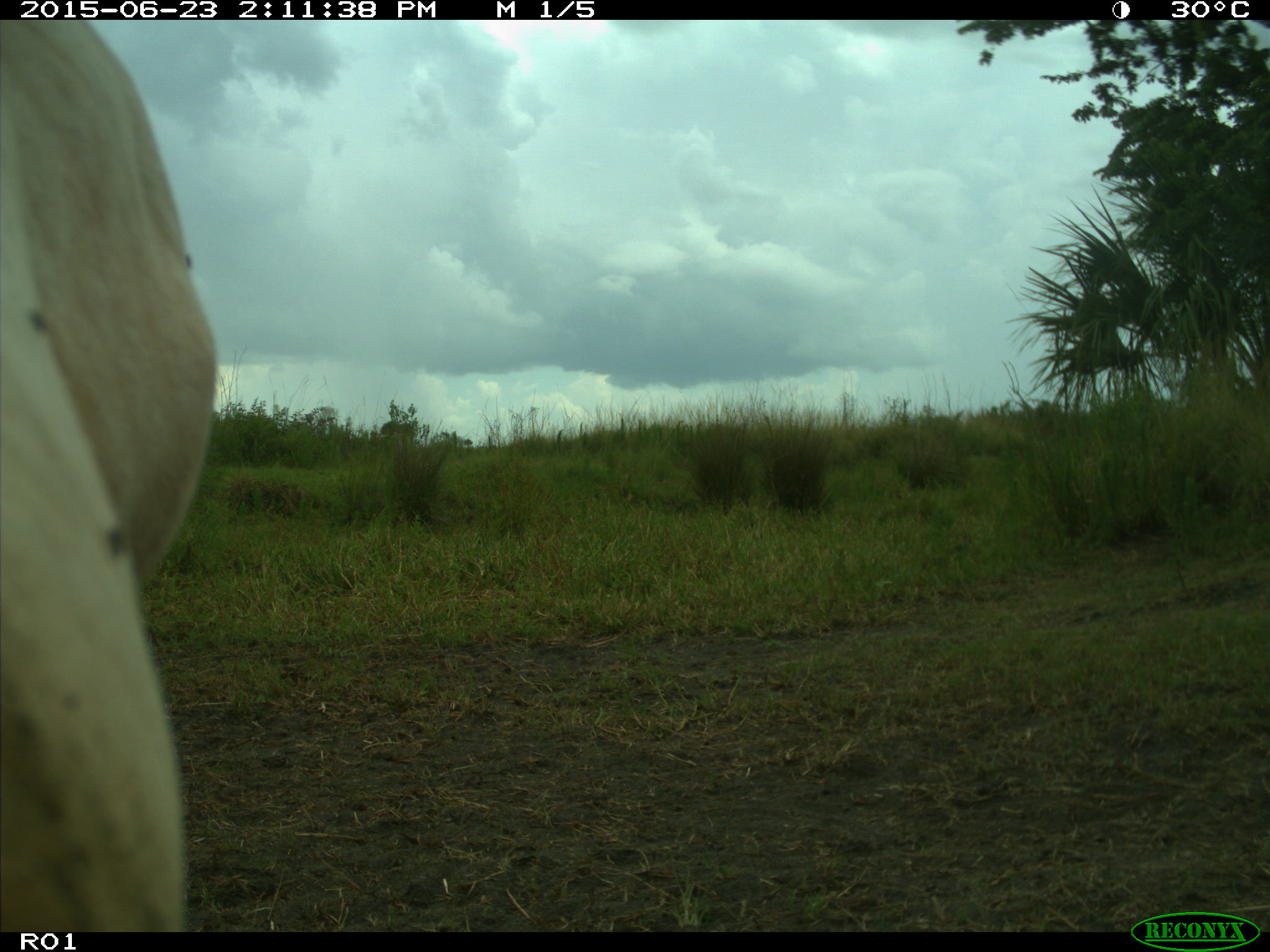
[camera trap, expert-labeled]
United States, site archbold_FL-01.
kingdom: Animalia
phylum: Chordata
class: Mammalia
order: Artiodactyla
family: Bovidae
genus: Bos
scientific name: Bos taurus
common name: domestic cow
Bos taurus (domestic cow).